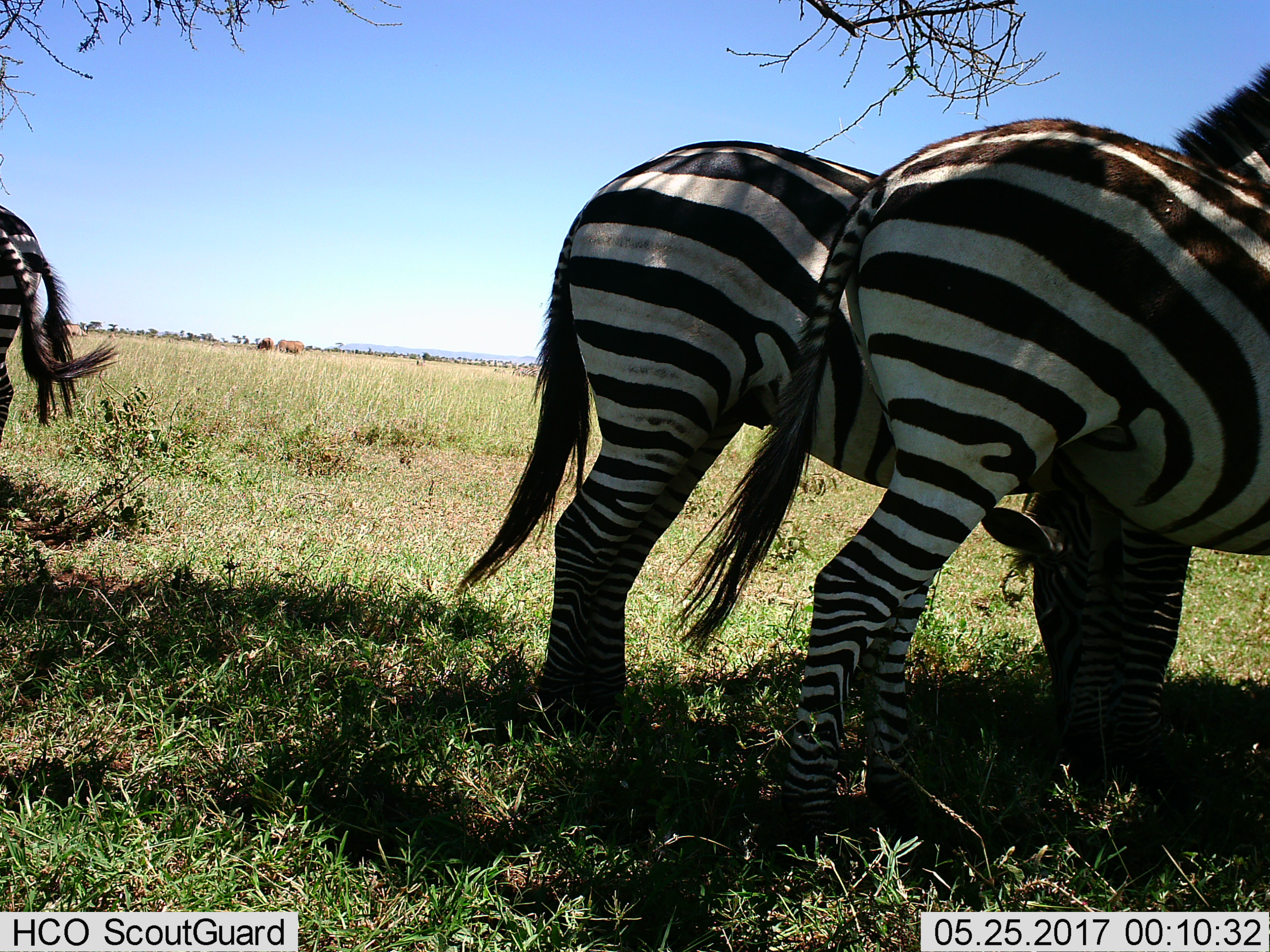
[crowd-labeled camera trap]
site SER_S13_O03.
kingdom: Animalia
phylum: Chordata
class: Mammalia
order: Perissodactyla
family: Equidae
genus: Equus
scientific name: Equus quagga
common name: plains zebra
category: zebraplains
Zebraplains (plains zebra) (Equus quagga), count 4. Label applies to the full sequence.